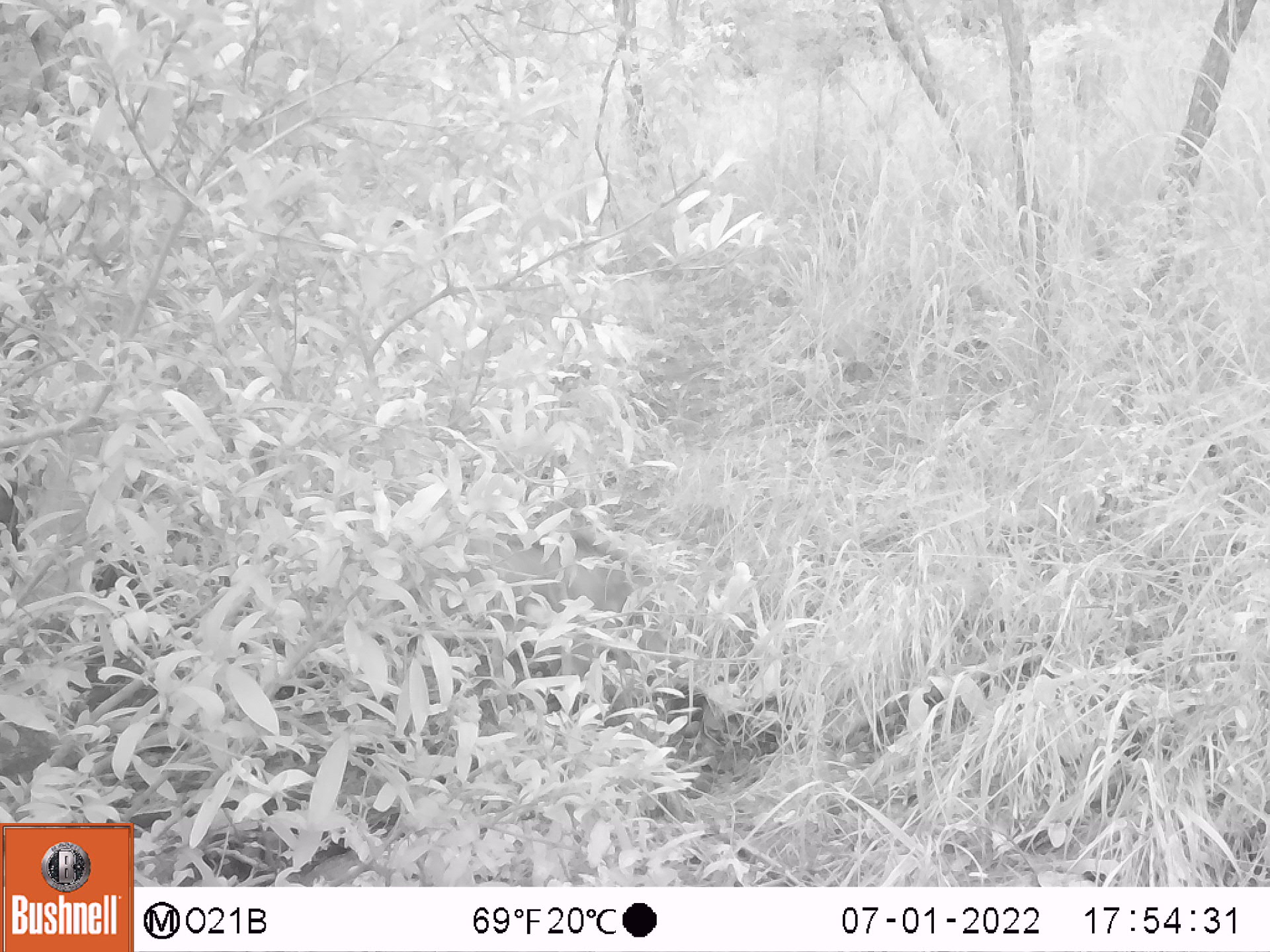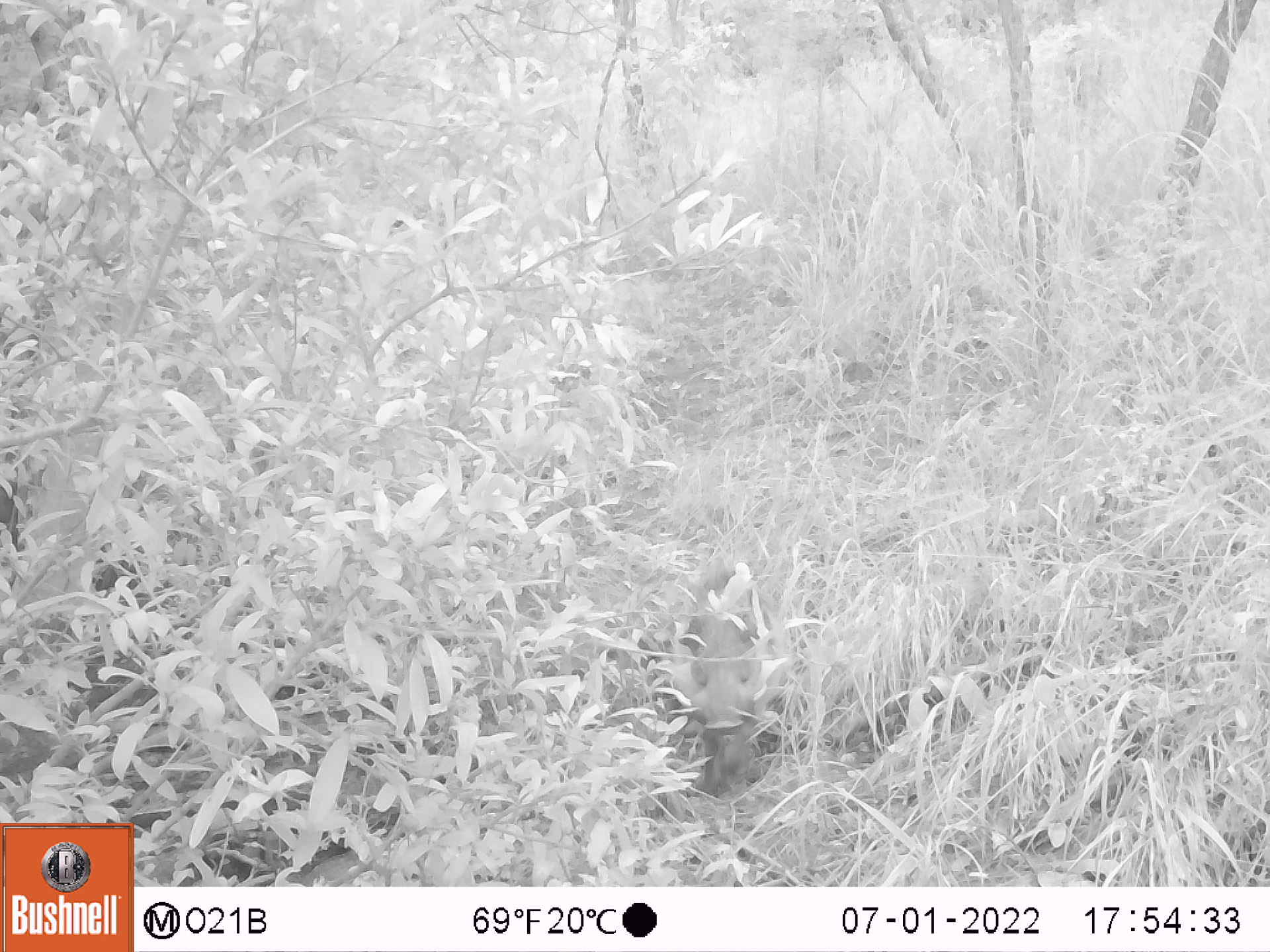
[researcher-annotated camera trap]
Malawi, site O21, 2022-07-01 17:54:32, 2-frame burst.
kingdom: Animalia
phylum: Chordata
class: Mammalia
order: Artiodactyla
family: Suidae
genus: Potamochoerus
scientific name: Potamochoerus larvatus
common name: bushpig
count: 1